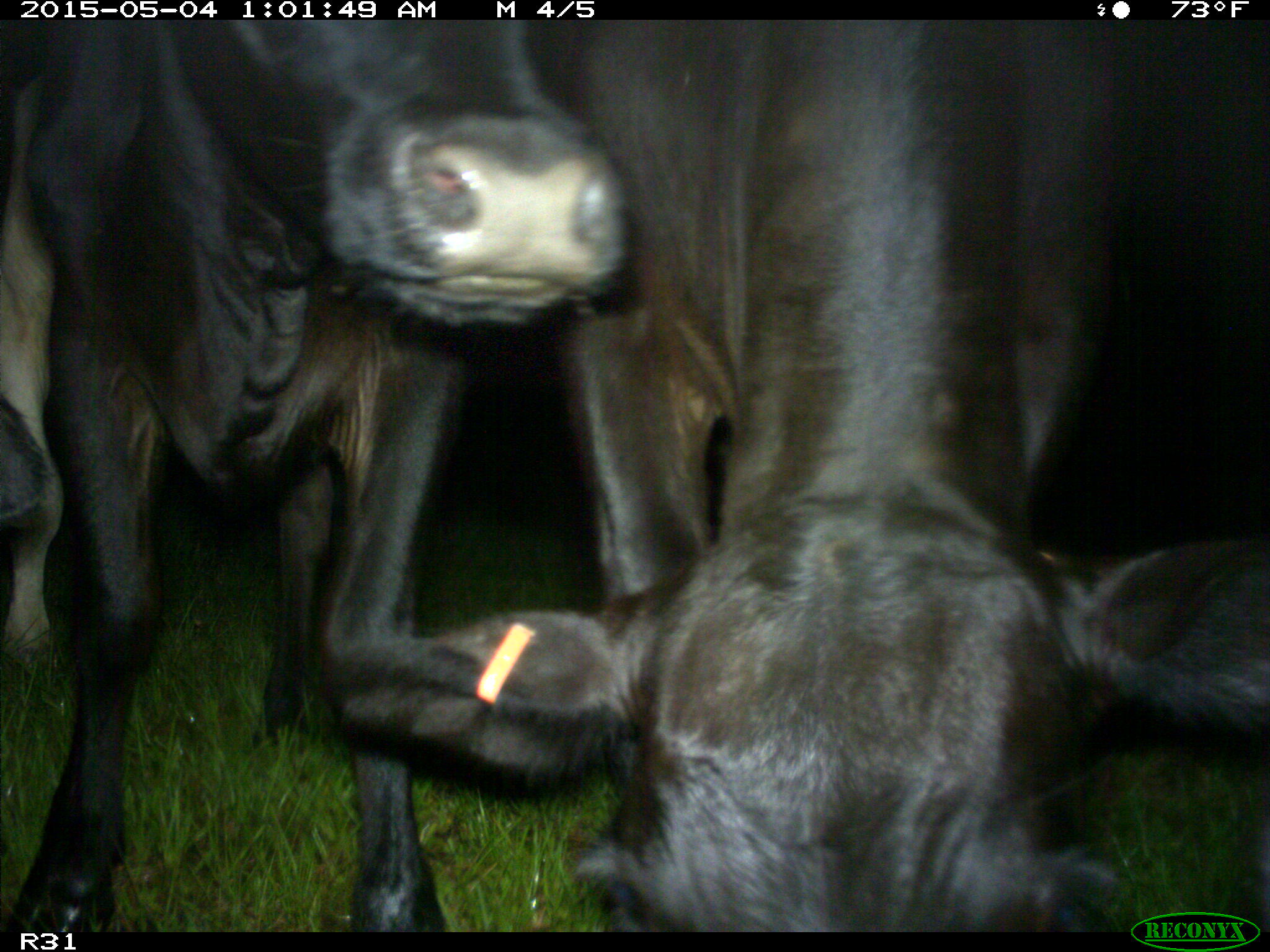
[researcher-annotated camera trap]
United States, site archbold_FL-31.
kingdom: Animalia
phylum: Chordata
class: Mammalia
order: Artiodactyla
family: Bovidae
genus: Bos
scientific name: Bos taurus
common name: domestic cow